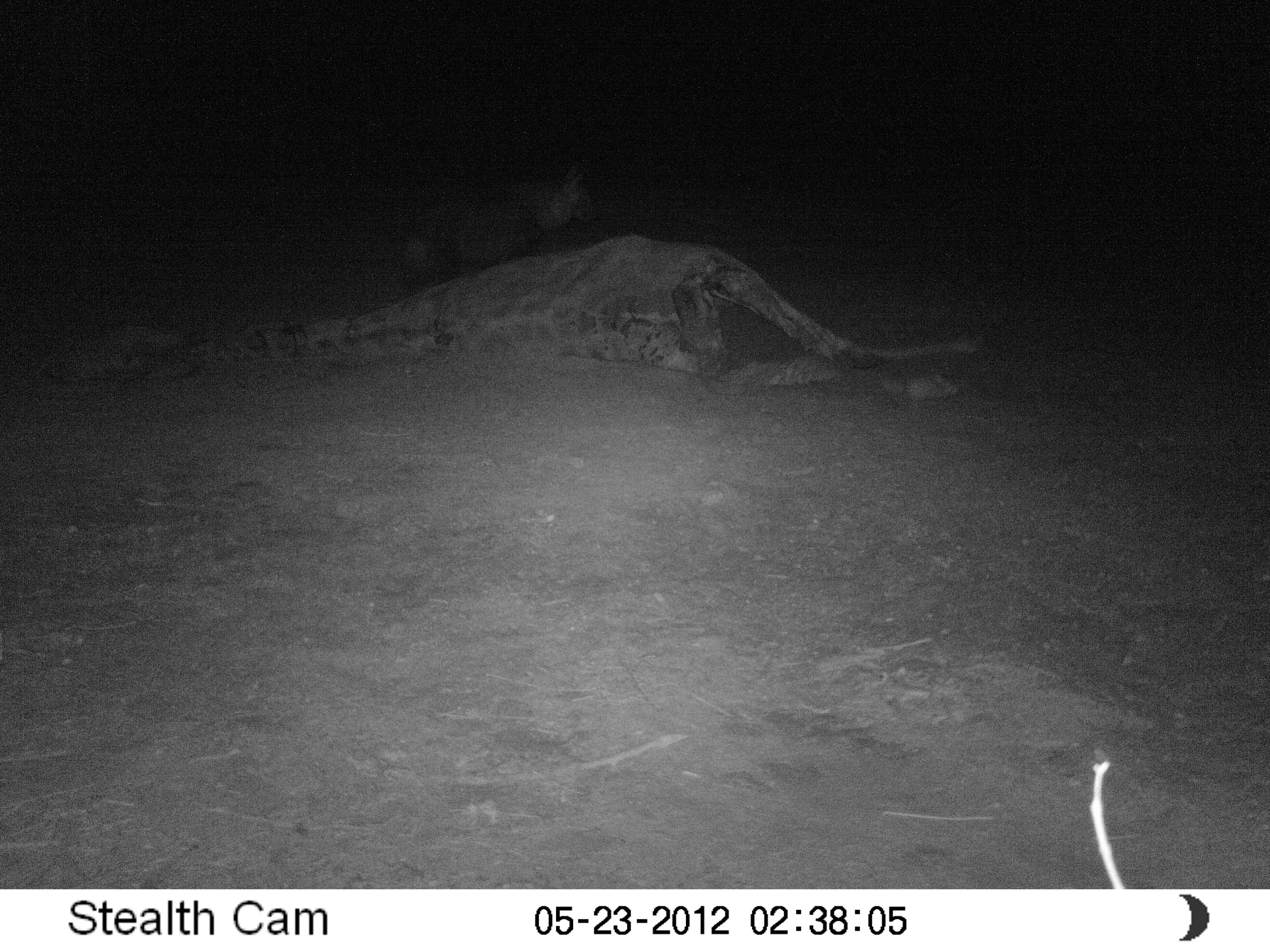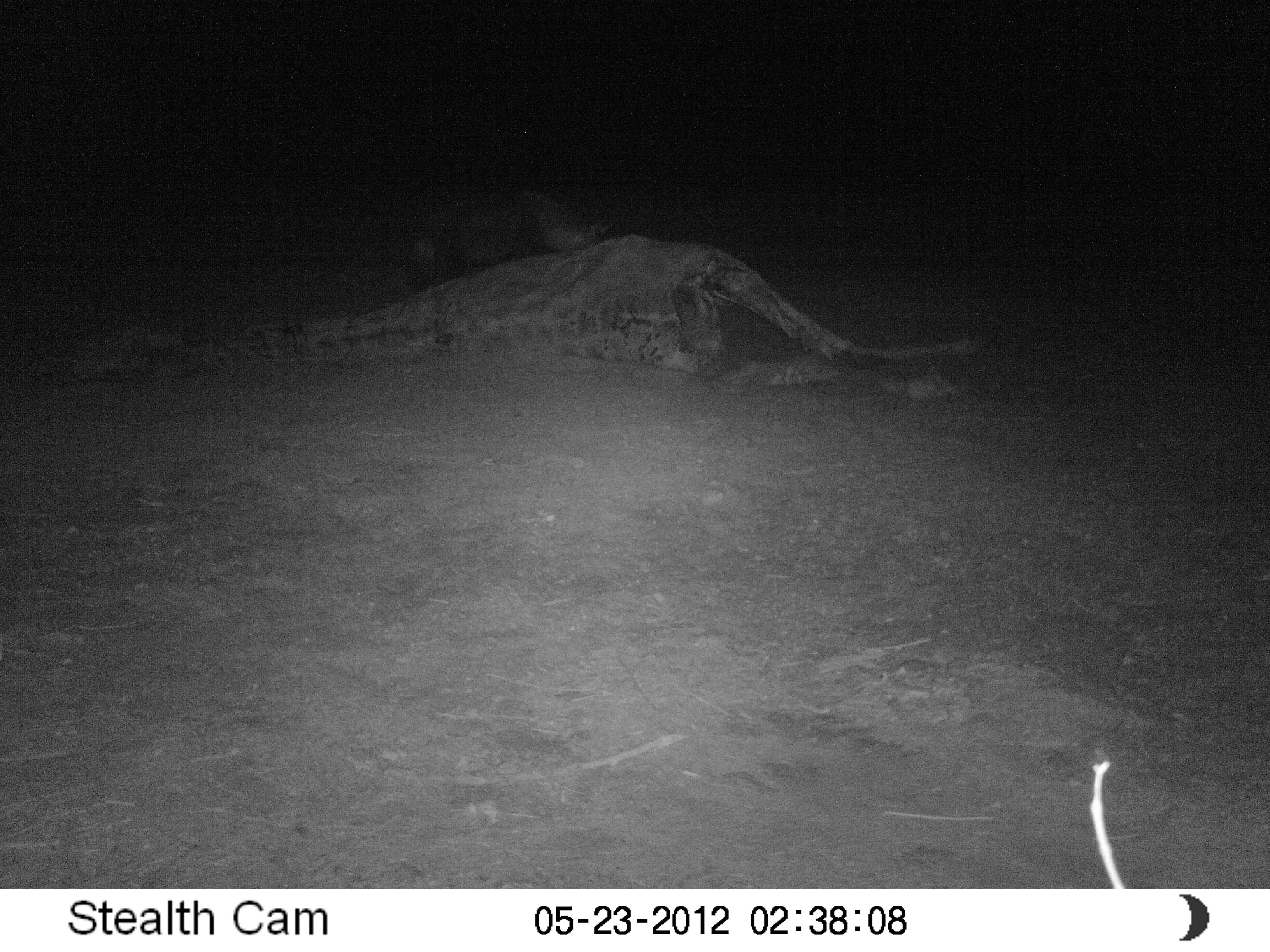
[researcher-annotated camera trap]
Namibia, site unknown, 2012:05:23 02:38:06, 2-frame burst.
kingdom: Animalia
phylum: Chordata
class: Mammalia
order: Carnivora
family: Hyaenidae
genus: Parahyaena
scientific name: Parahyaena brunnea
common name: brown hyena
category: hyaena brunnea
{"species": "hyaena brunnea (brown hyena) (Parahyaena brunnea)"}